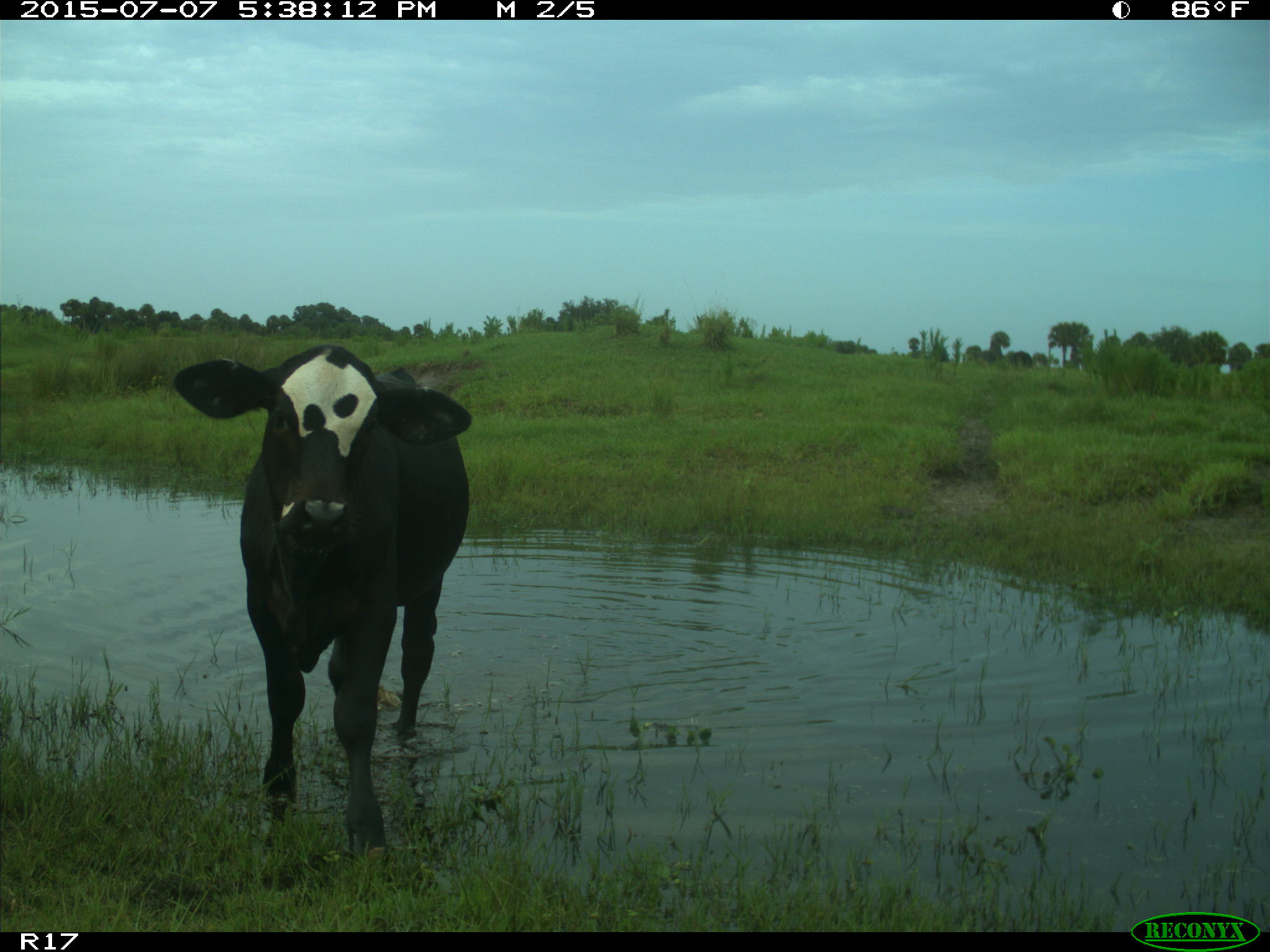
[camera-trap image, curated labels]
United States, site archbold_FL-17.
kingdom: Animalia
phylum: Chordata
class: Mammalia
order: Artiodactyla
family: Bovidae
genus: Bos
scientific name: Bos taurus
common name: domestic cow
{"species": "Bos taurus (domestic cow)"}